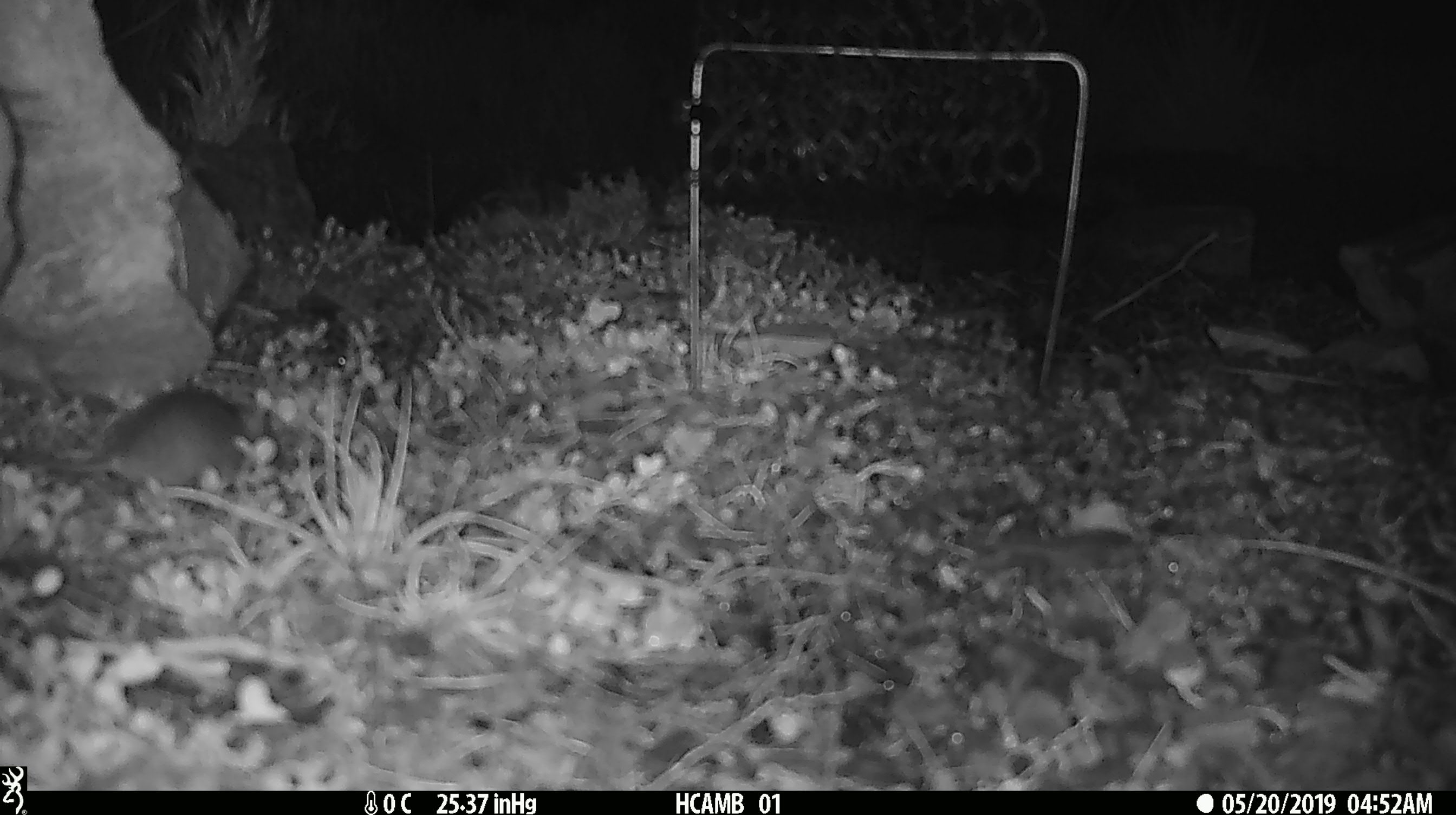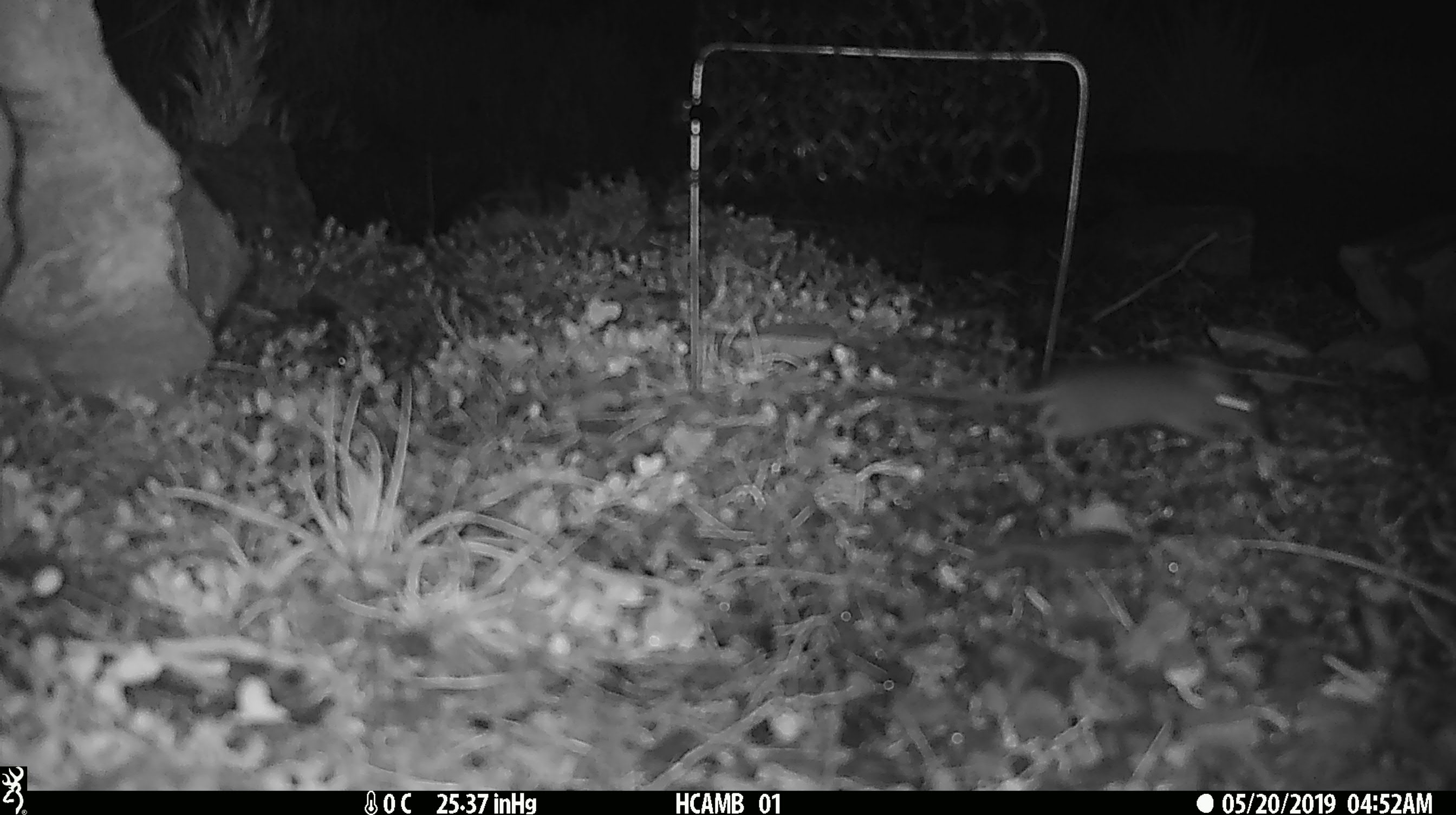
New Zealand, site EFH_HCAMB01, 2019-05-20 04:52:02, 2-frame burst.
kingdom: Animalia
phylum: Chordata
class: Mammalia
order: Rodentia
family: Muridae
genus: Mus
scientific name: Mus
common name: mouse